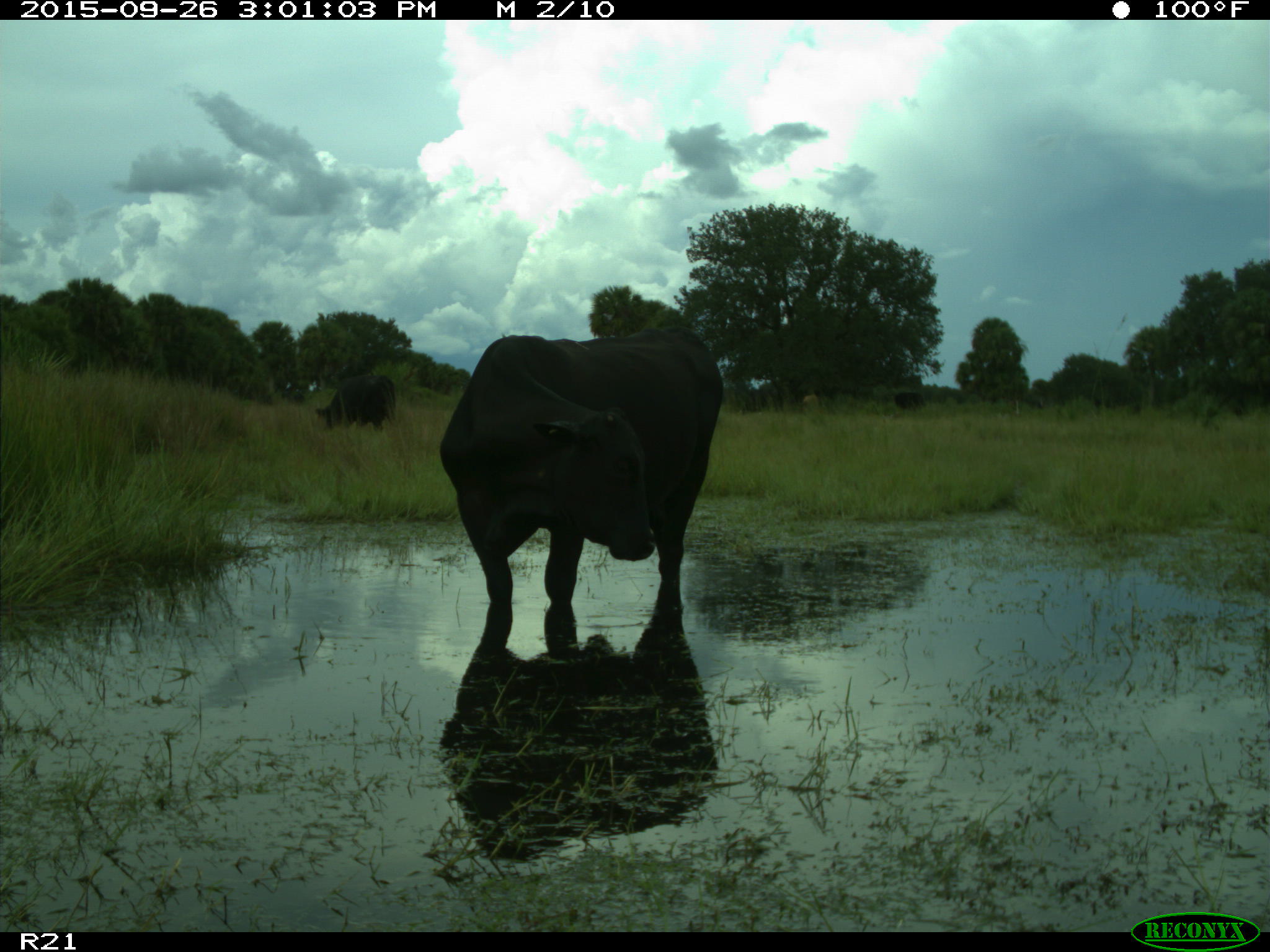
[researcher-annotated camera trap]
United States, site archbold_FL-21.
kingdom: Animalia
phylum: Chordata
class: Mammalia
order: Artiodactyla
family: Bovidae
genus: Bos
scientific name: Bos taurus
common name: domestic cow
Bos taurus (domestic cow).